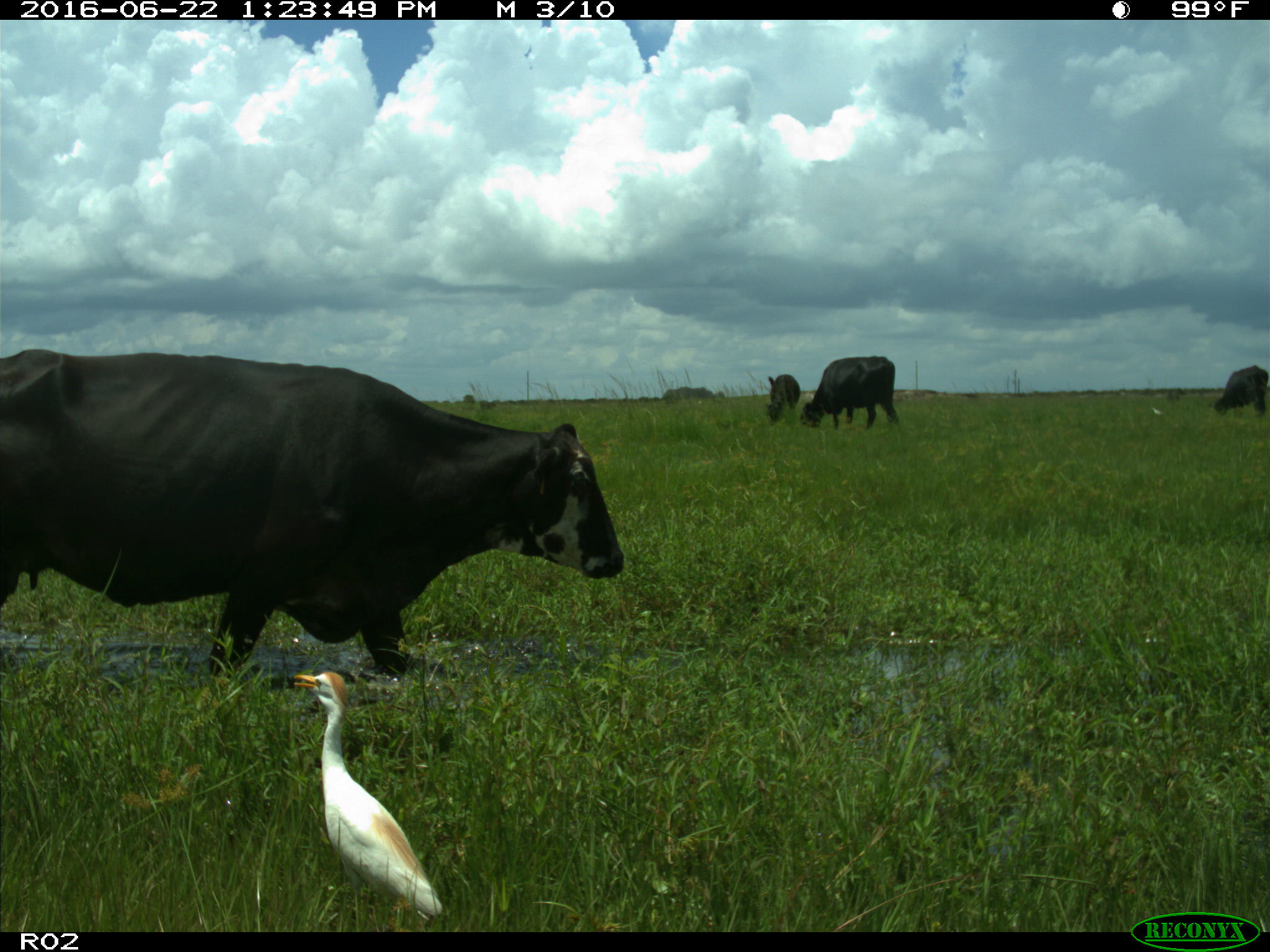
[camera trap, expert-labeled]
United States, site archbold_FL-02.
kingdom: Animalia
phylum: Chordata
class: Mammalia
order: Artiodactyla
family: Bovidae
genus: Bos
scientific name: Bos taurus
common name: domestic cow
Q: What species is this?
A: Bos taurus (domestic cow).